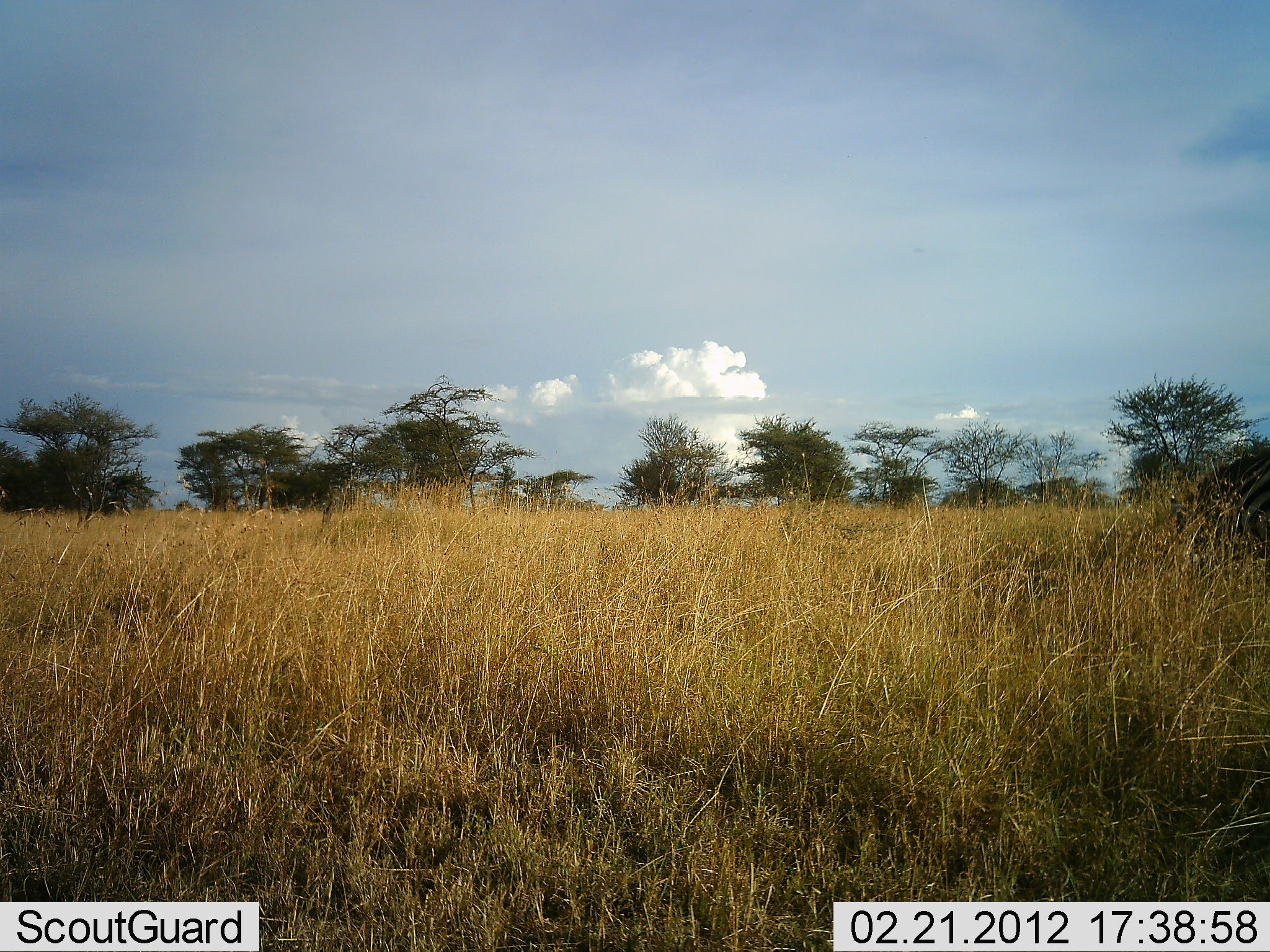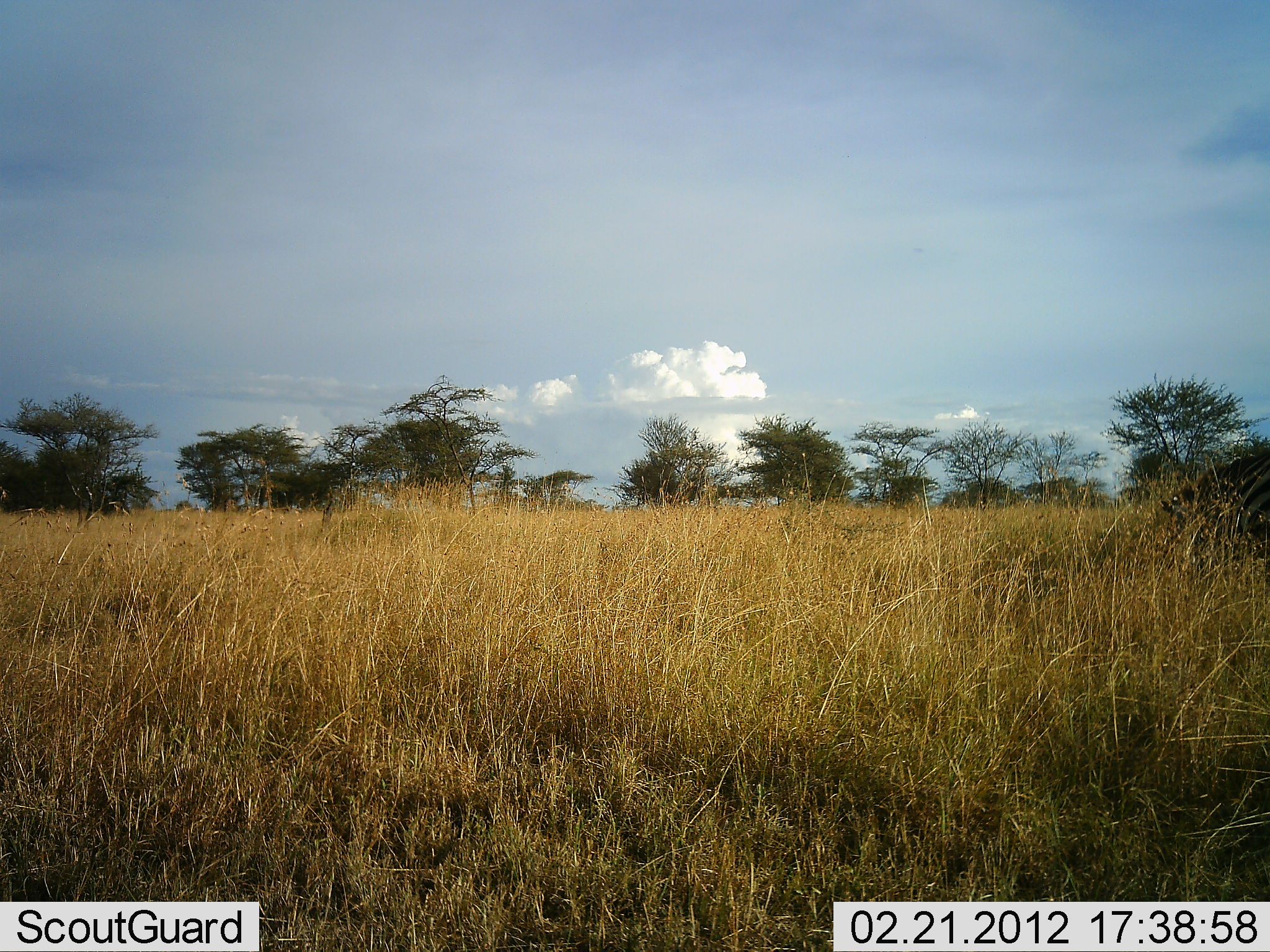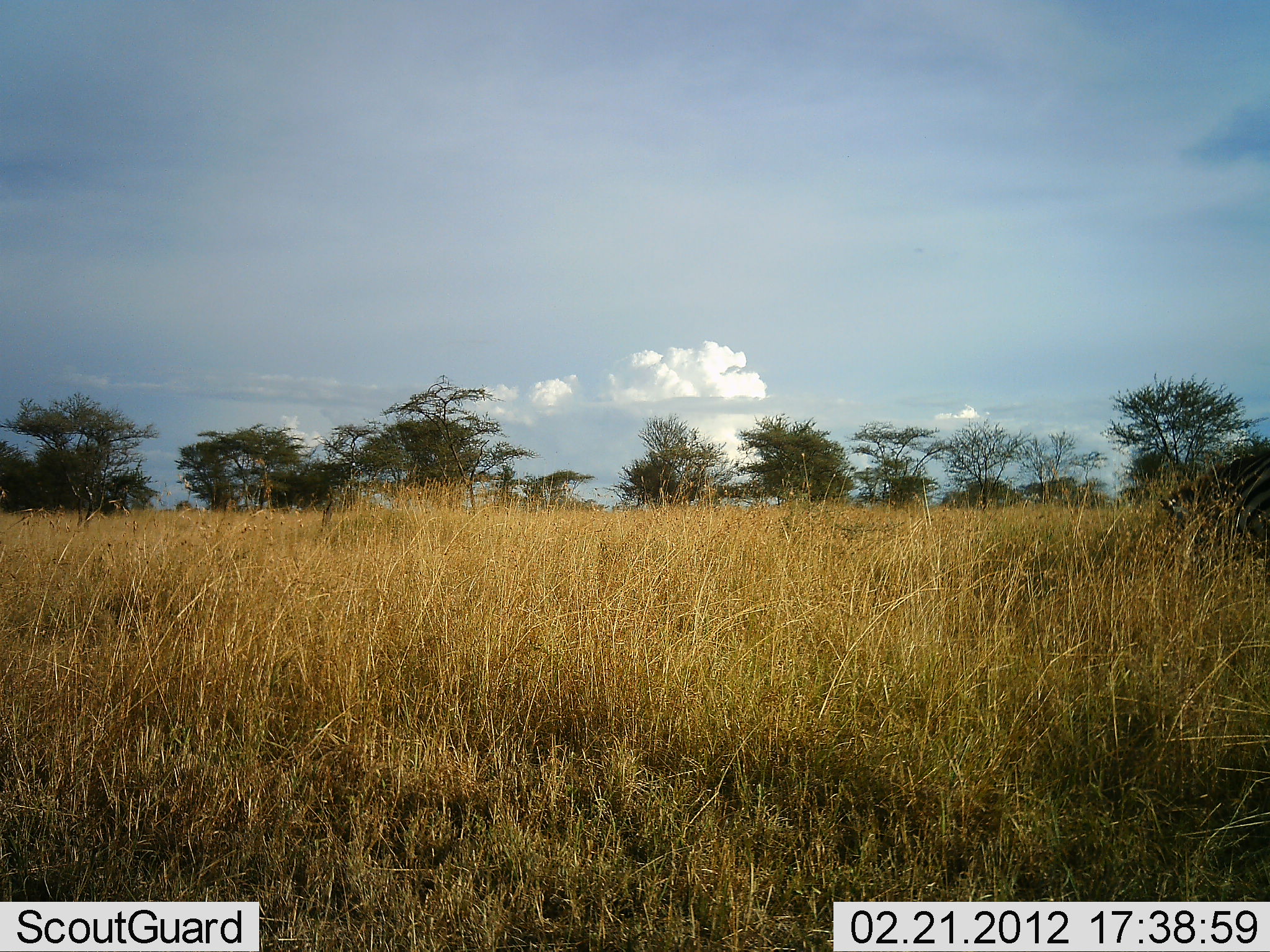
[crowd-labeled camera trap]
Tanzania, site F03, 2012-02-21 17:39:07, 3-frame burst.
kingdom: Animalia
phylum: Chordata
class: Mammalia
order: Perissodactyla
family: Equidae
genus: Equus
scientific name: Equus quagga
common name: plains zebra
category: zebra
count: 1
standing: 31%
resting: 0%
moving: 0%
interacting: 0%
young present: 0%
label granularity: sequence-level